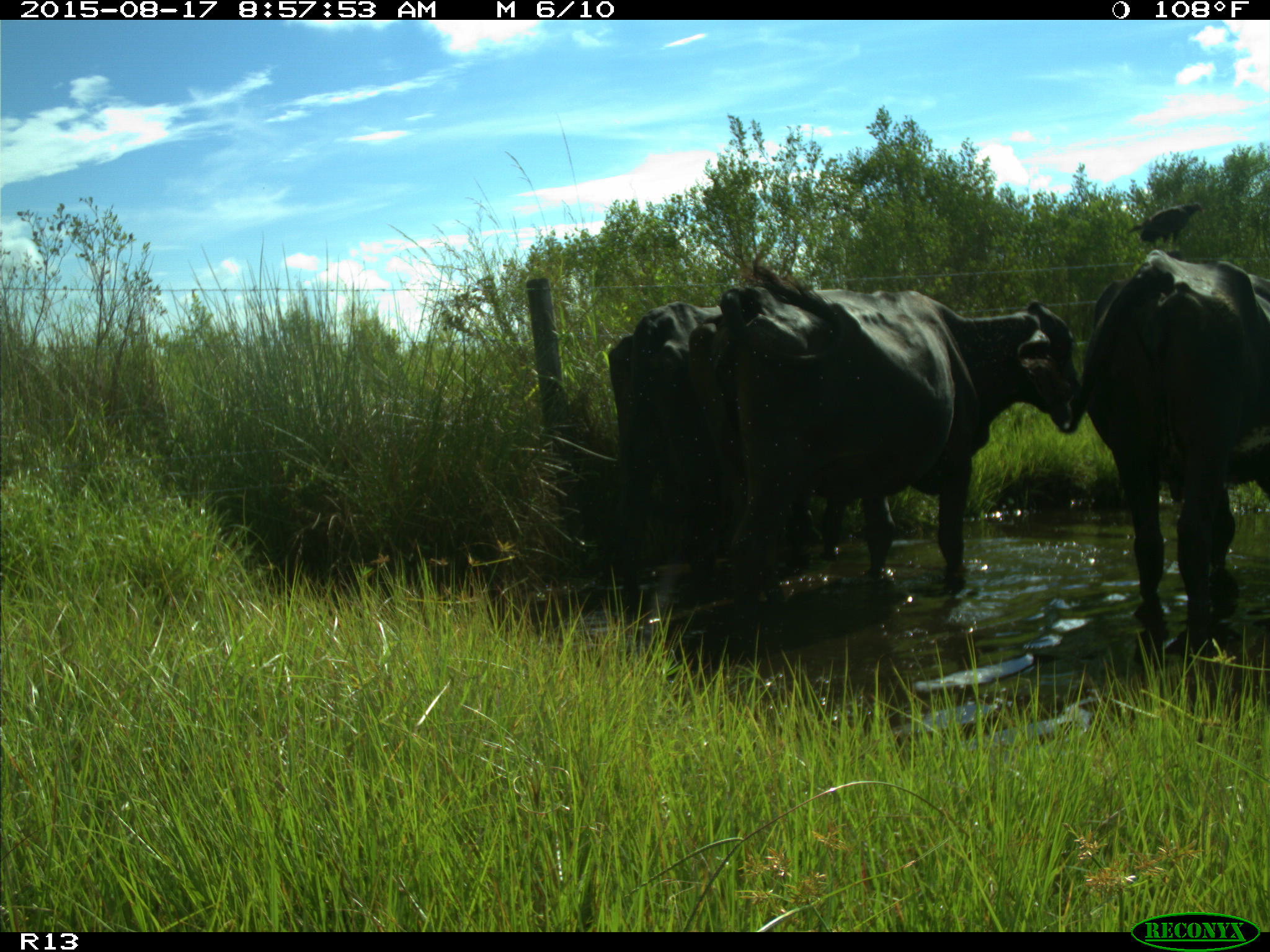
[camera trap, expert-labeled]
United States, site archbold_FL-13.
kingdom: Animalia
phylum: Chordata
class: Mammalia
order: Artiodactyla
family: Bovidae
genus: Bos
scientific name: Bos taurus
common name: domestic cow